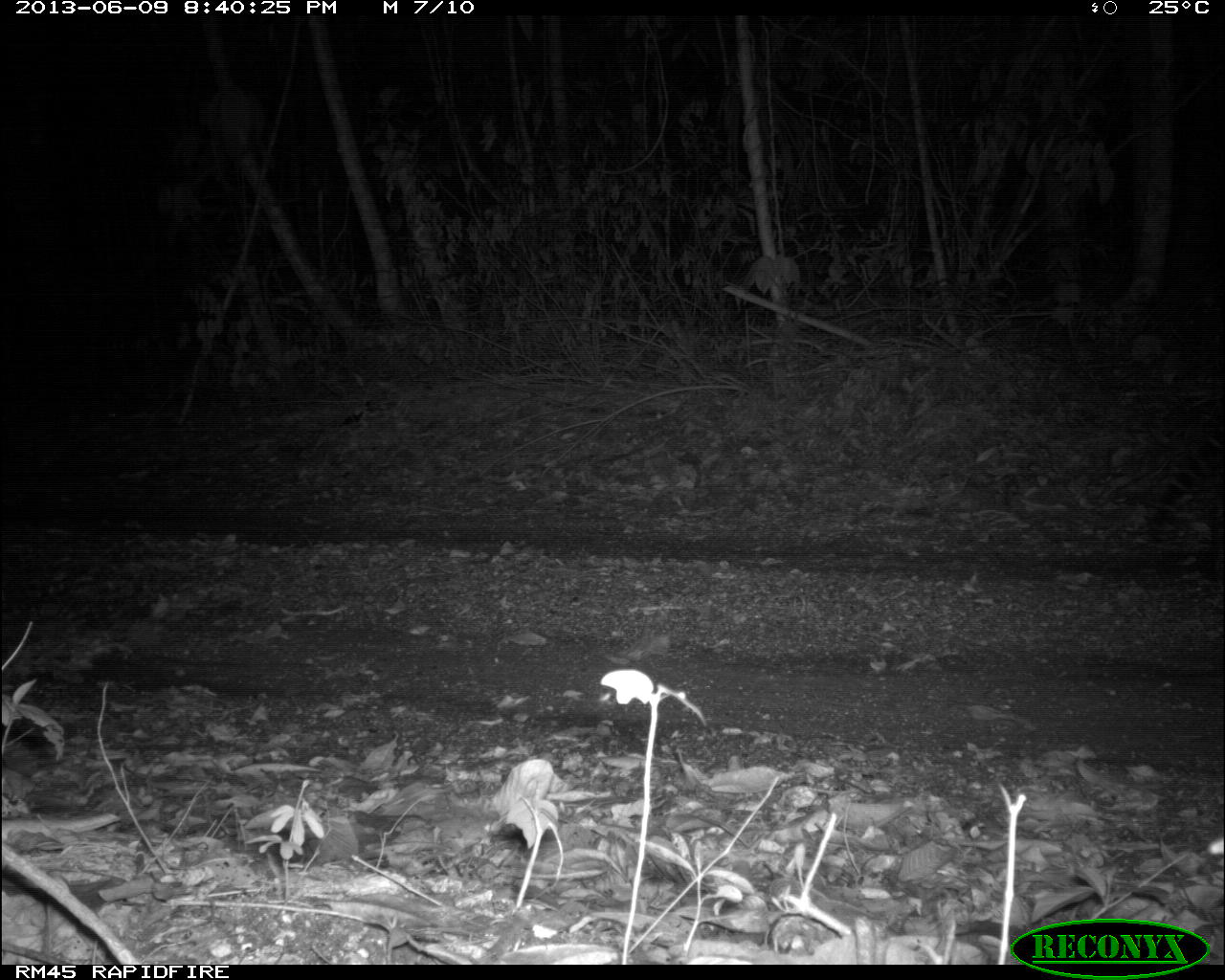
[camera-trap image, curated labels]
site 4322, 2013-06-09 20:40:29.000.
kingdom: Animalia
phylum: Chordata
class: Mammalia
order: Carnivora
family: Felidae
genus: Leopardus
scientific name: Leopardus pardalis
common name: ocelot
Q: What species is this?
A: Leopardus pardalis (ocelot).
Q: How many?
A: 1.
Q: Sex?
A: Male.